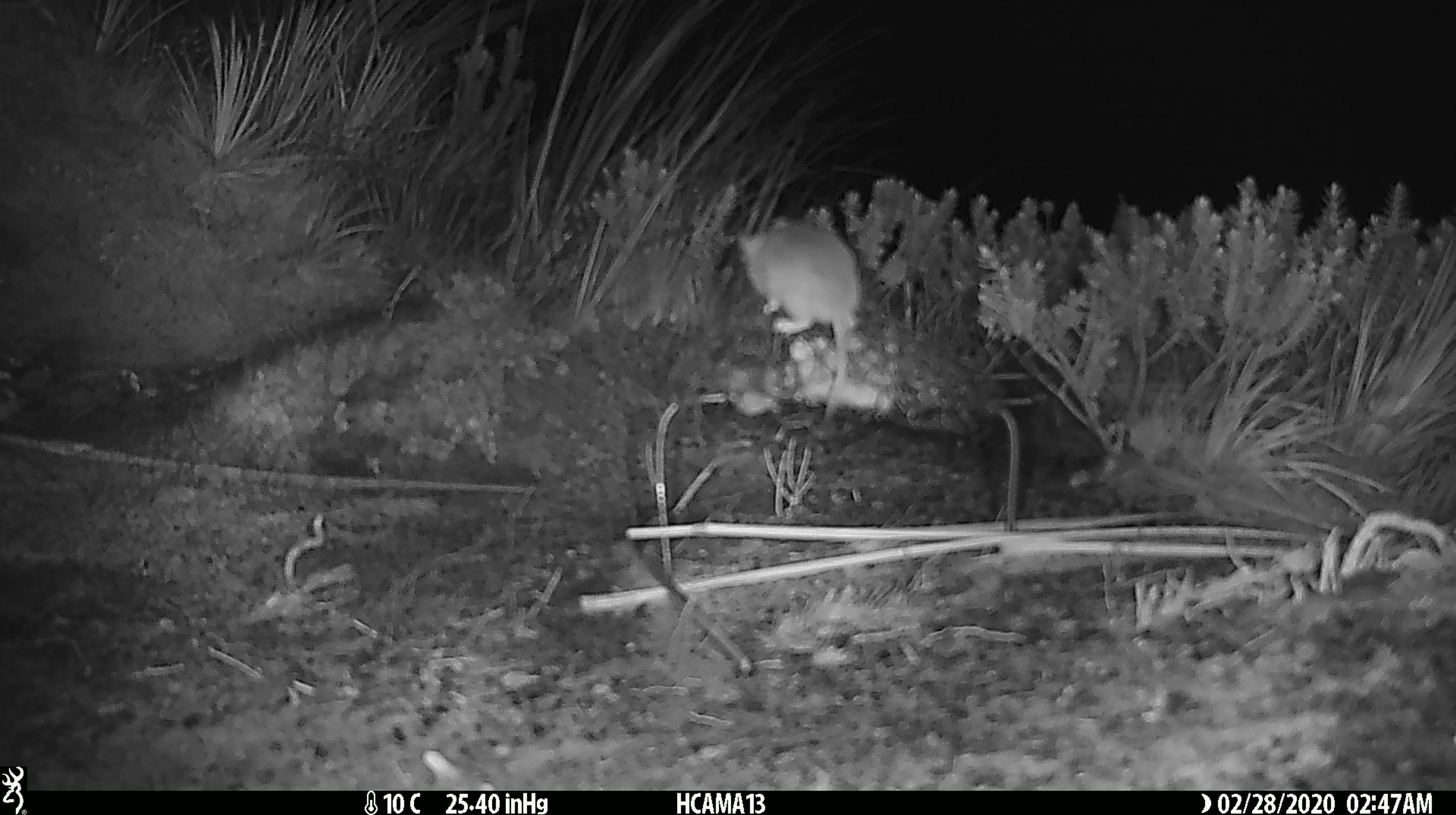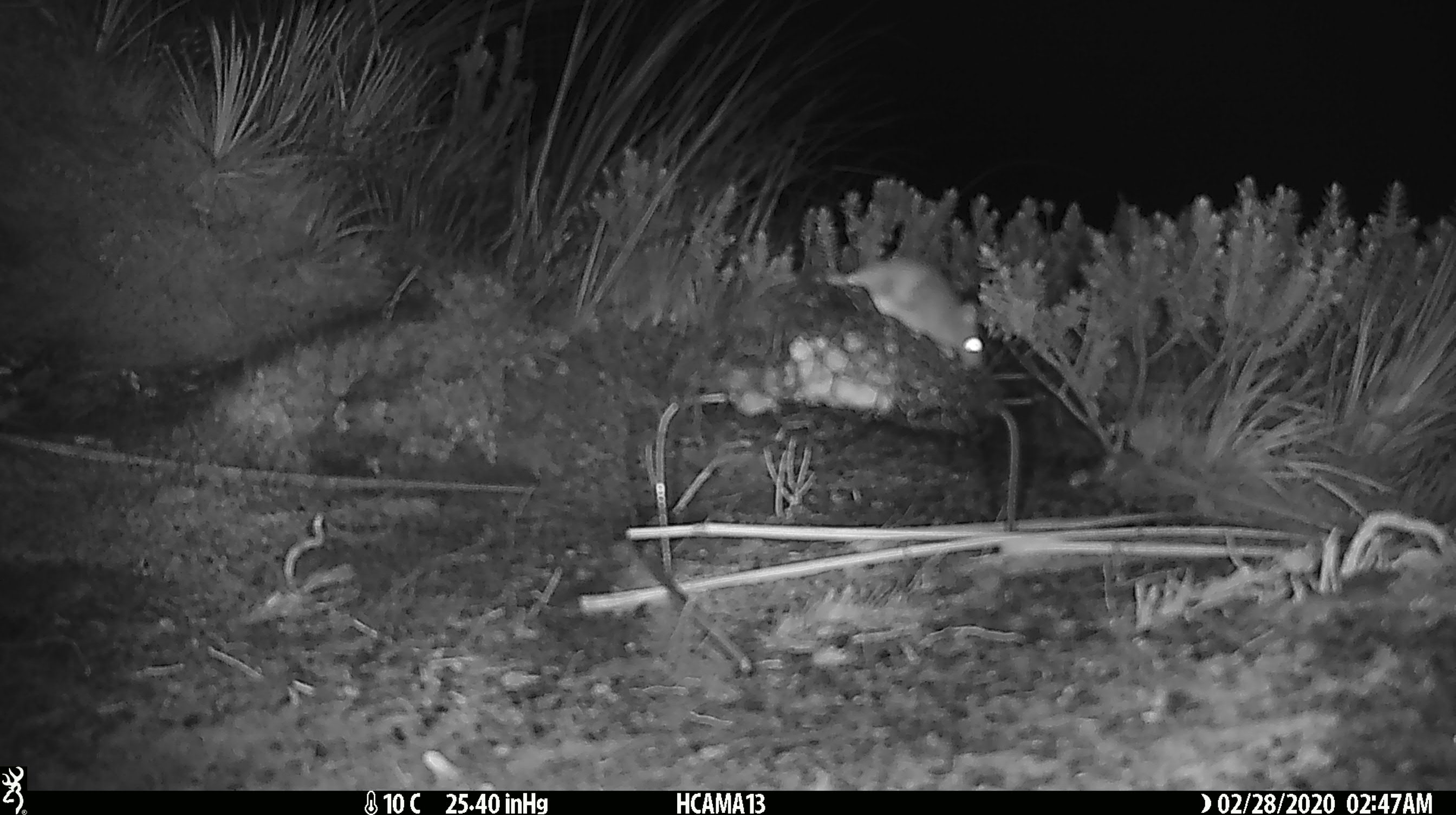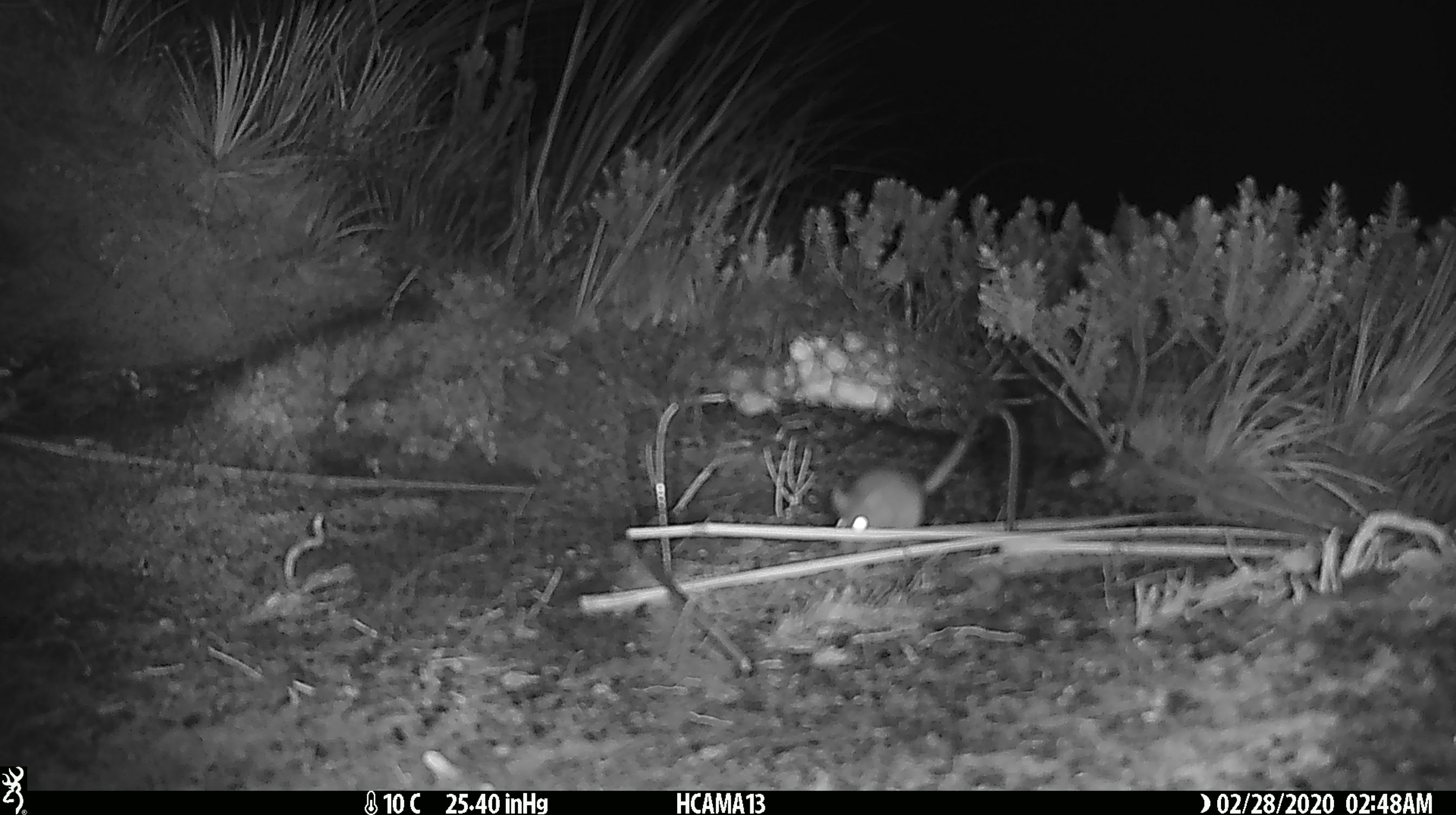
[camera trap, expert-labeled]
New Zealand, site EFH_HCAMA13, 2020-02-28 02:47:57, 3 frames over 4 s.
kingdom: Animalia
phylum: Chordata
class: Mammalia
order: Rodentia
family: Muridae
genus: Mus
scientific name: Mus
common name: mouse